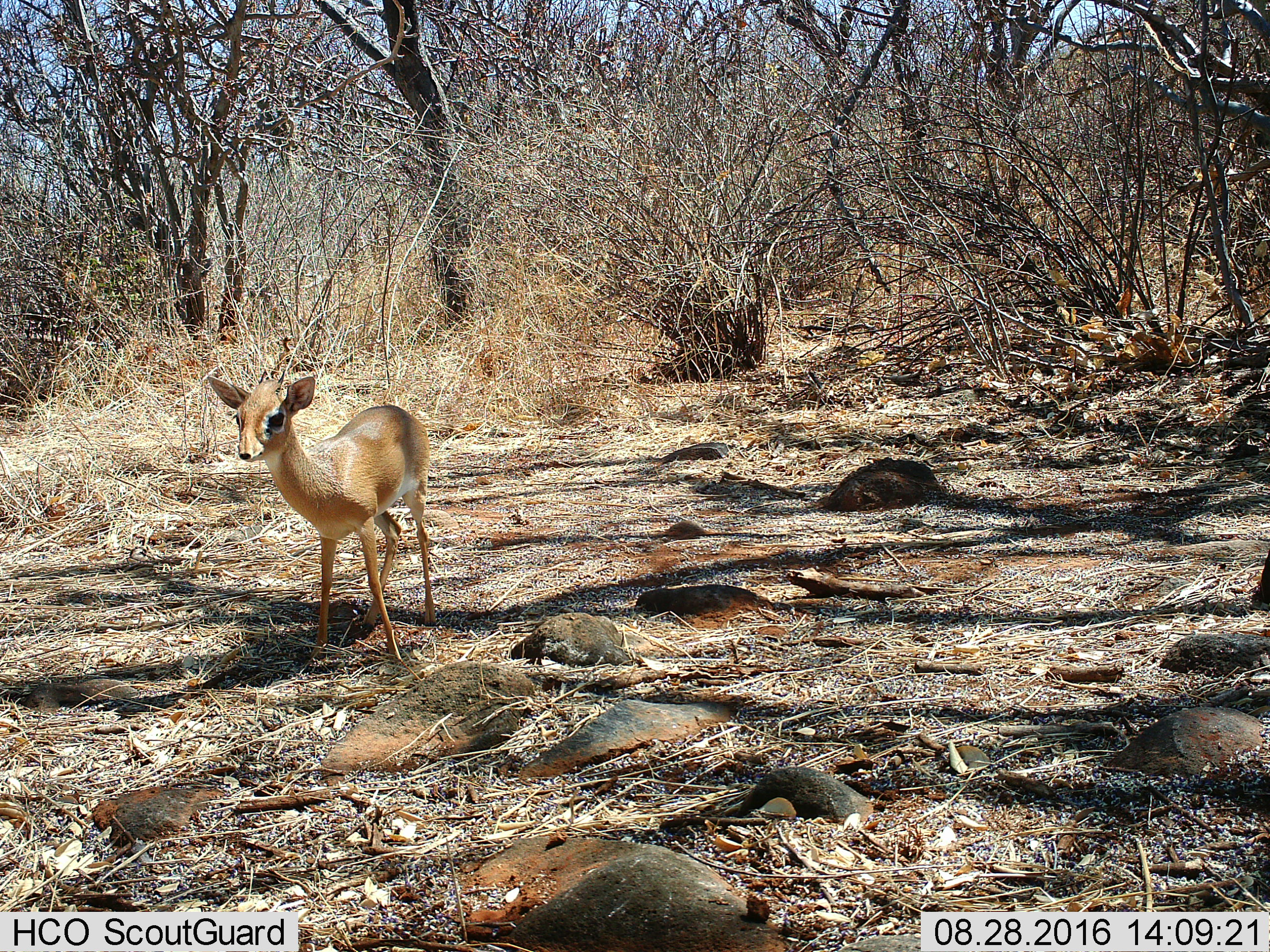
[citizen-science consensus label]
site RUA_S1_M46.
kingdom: Animalia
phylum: Chordata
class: Mammalia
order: Artiodactyla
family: Bovidae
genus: Madoqua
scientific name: Madoqua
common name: dik-dik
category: dikdik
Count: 1.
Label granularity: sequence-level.